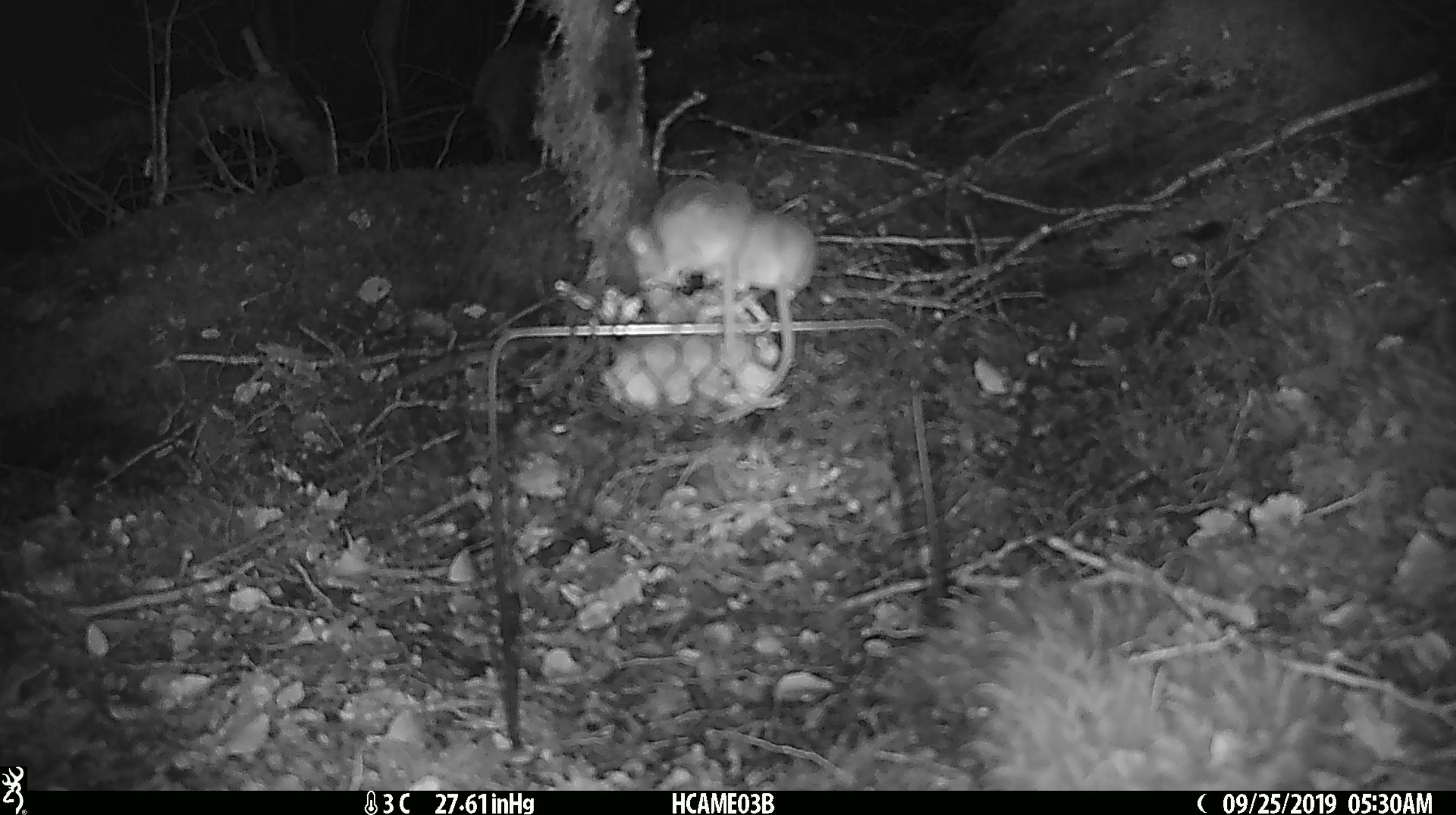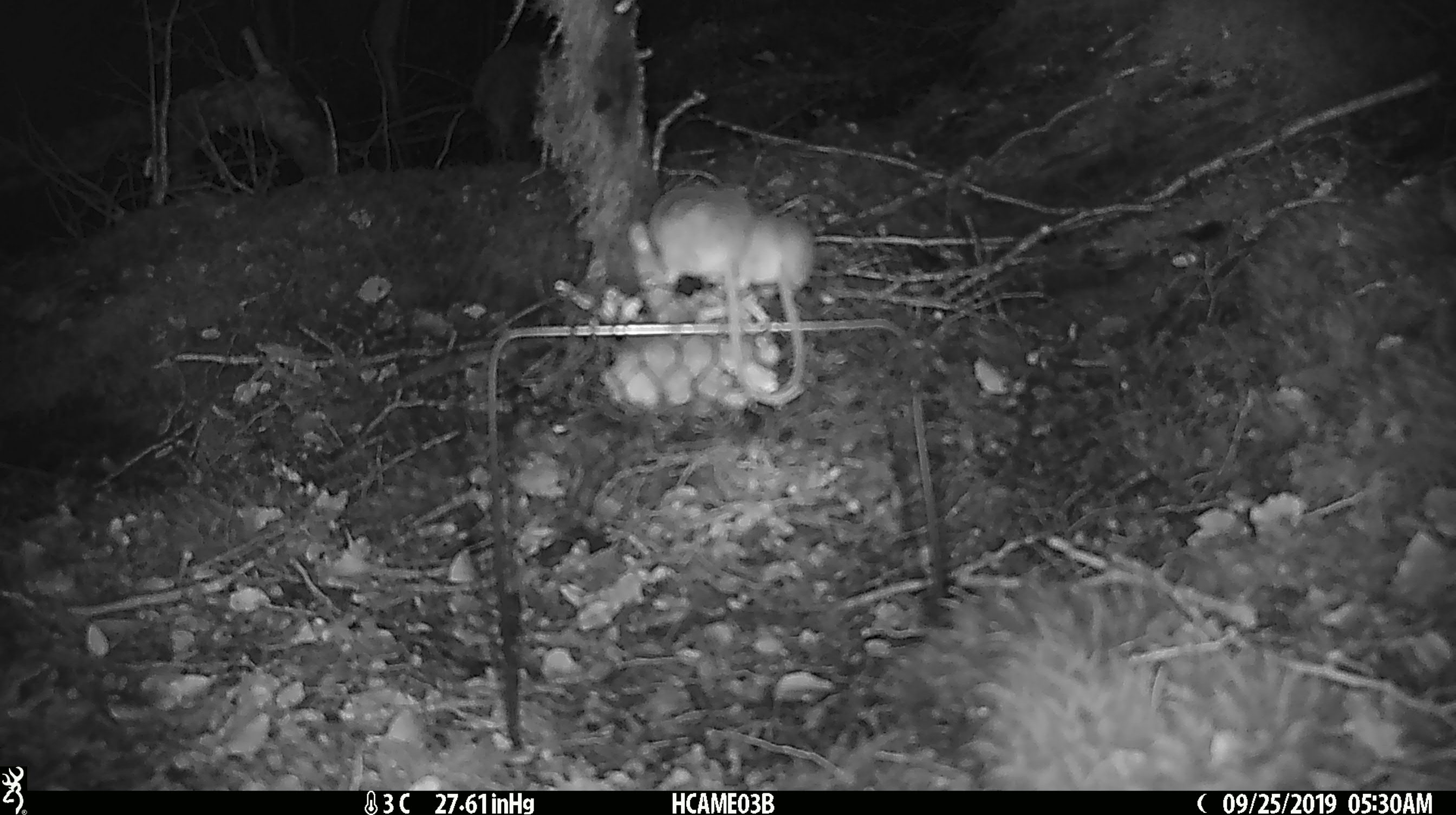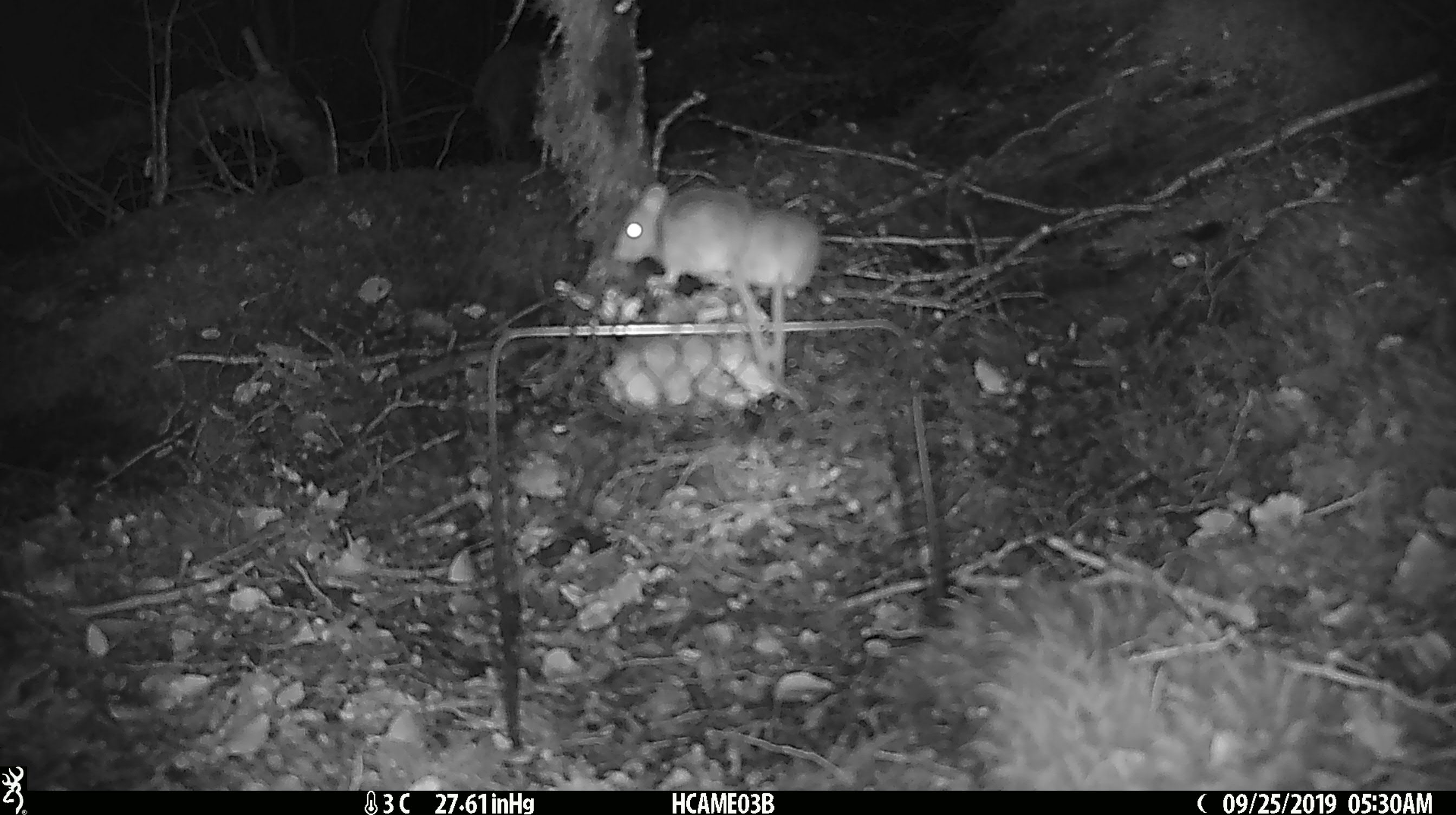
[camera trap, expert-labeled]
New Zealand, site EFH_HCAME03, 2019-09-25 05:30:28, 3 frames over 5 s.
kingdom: Animalia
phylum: Chordata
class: Mammalia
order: Rodentia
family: Muridae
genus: Mus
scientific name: Mus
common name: mouse